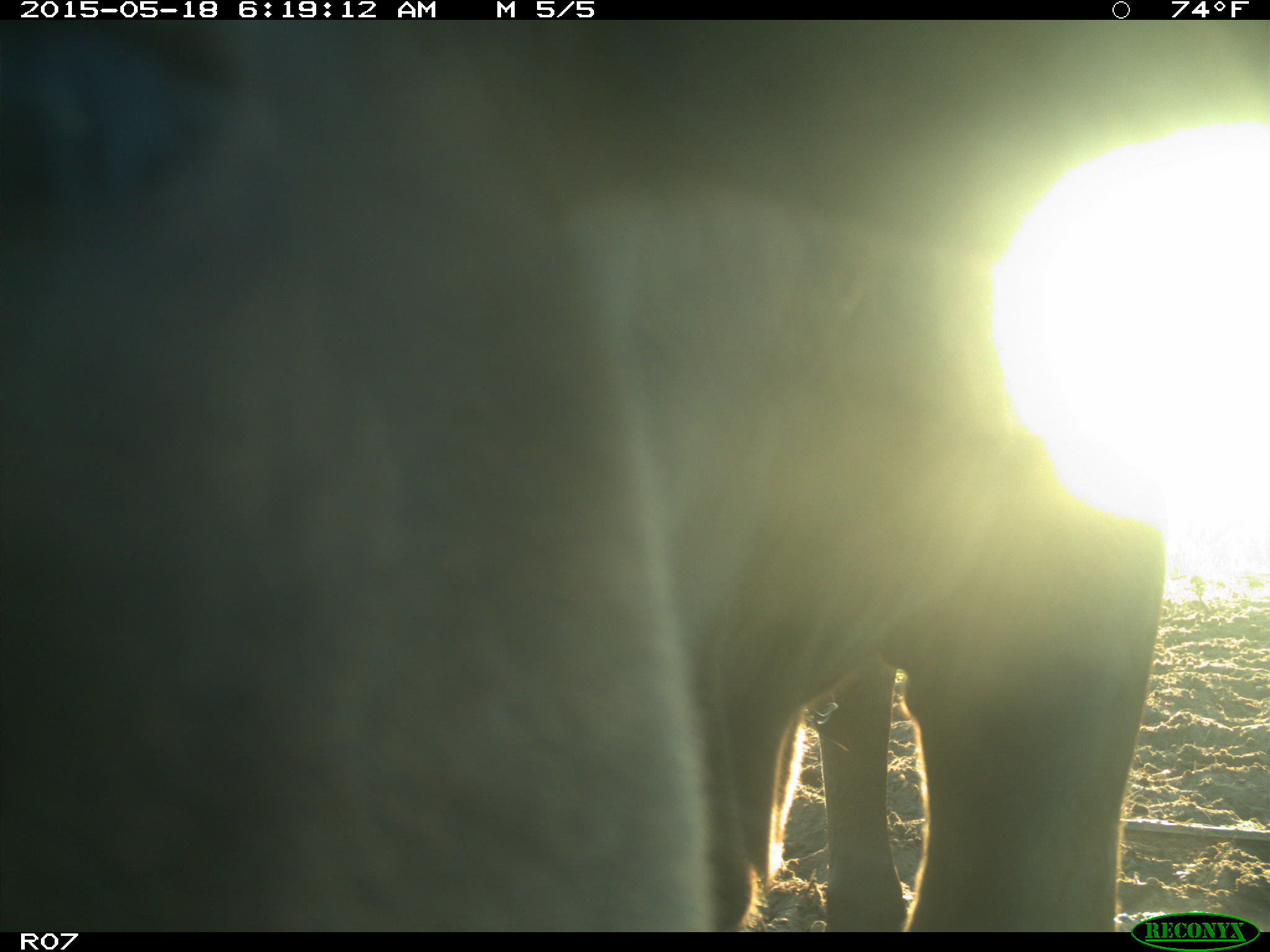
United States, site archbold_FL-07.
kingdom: Animalia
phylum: Chordata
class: Mammalia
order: Artiodactyla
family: Bovidae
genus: Bos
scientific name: Bos taurus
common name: domestic cow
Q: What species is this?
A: Bos taurus (domestic cow).